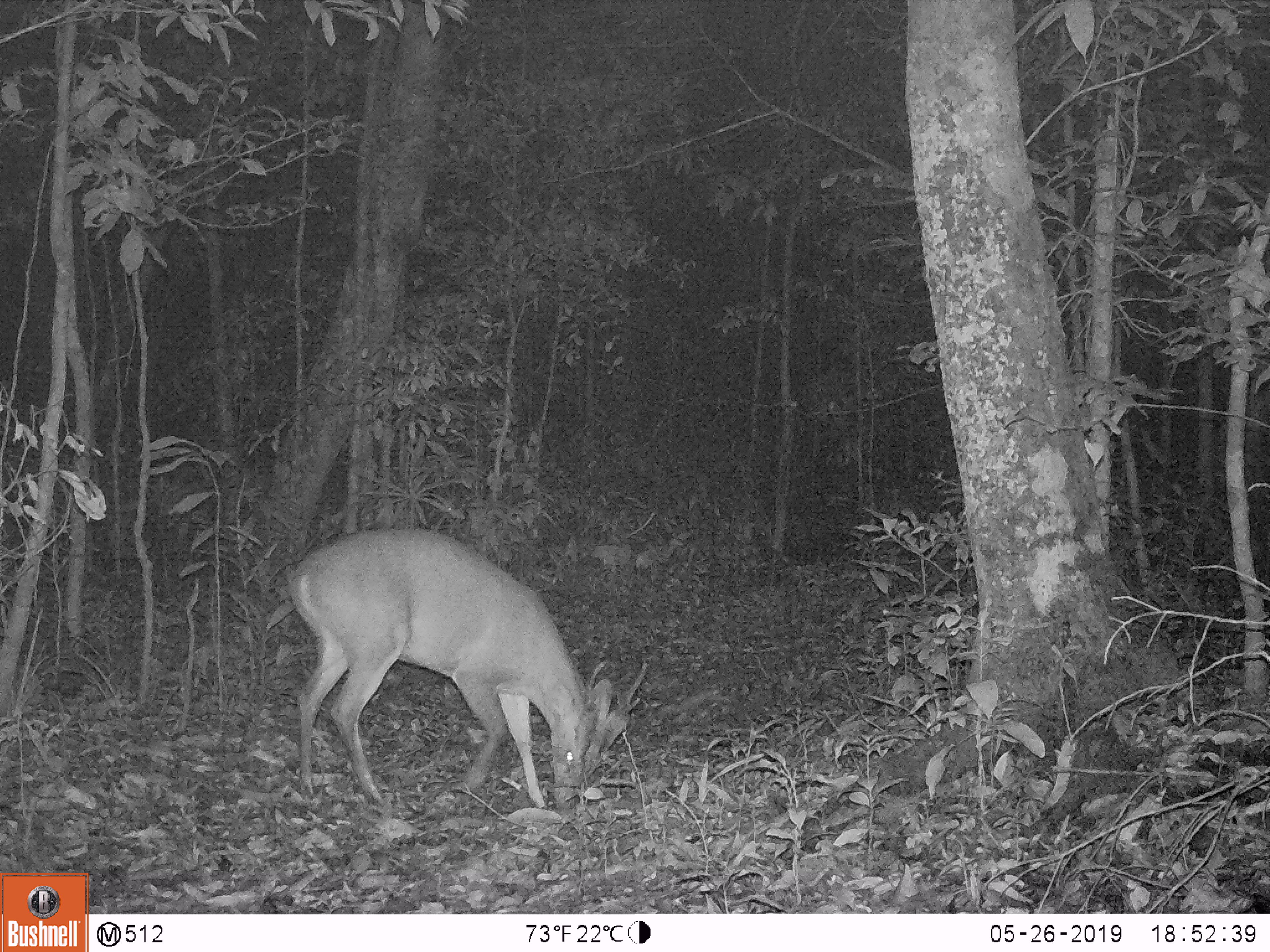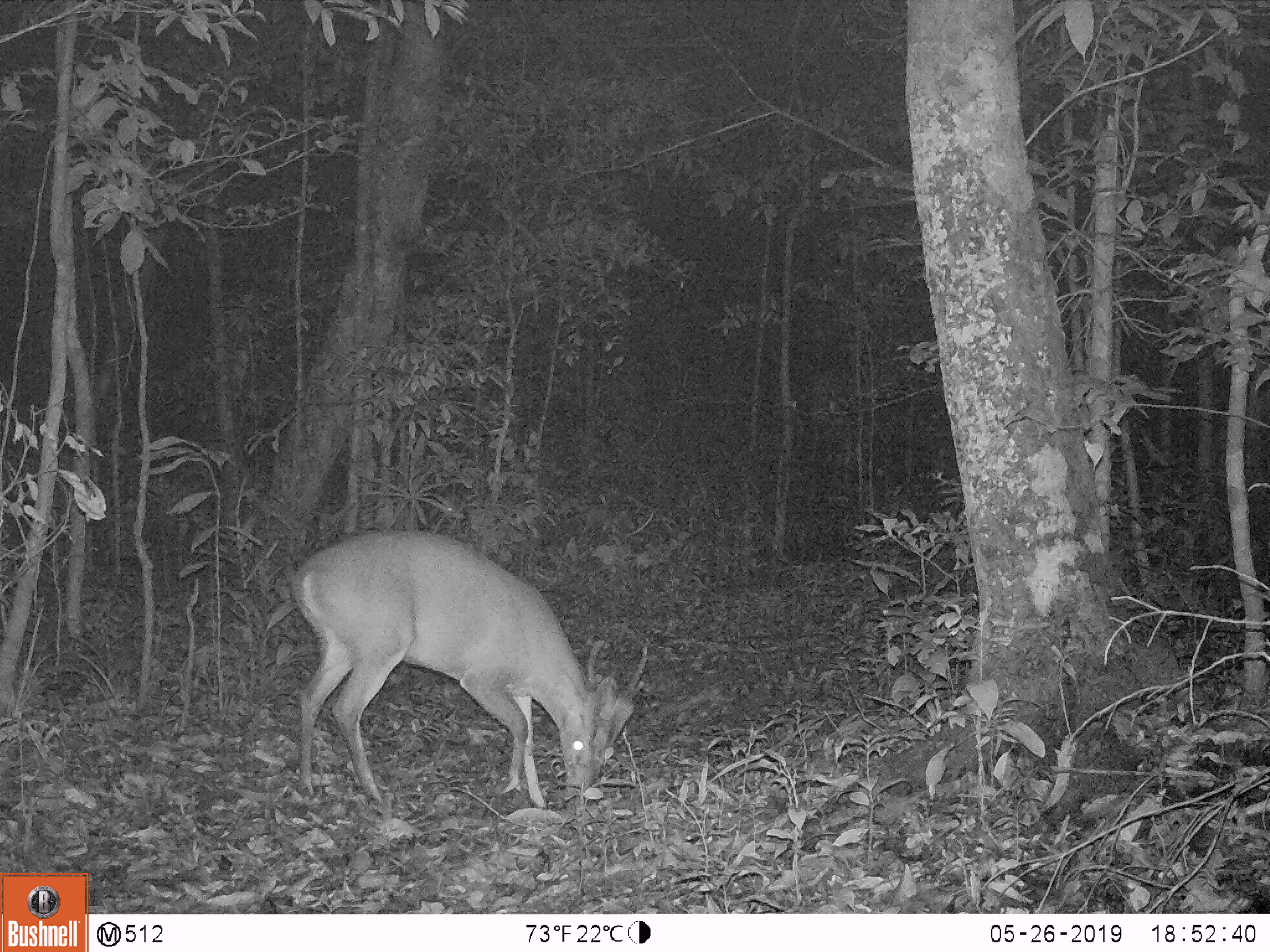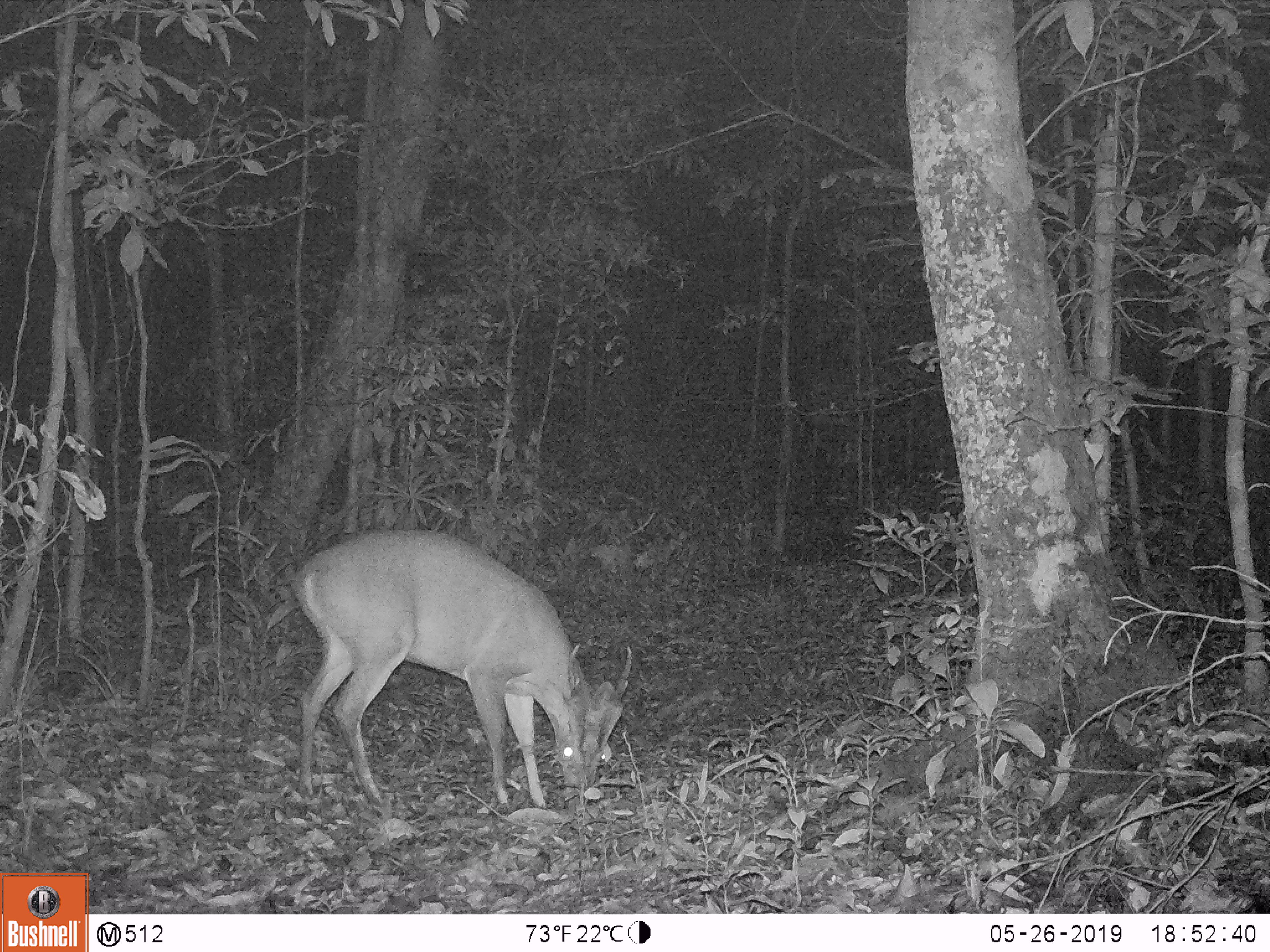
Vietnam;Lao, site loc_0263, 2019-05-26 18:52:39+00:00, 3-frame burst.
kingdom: Animalia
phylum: Chordata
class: Mammalia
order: Artiodactyla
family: Cervidae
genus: Muntiacus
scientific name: Muntiacus vuquangensis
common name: large-antlered muntjac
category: large antlered muntjac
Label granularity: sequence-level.